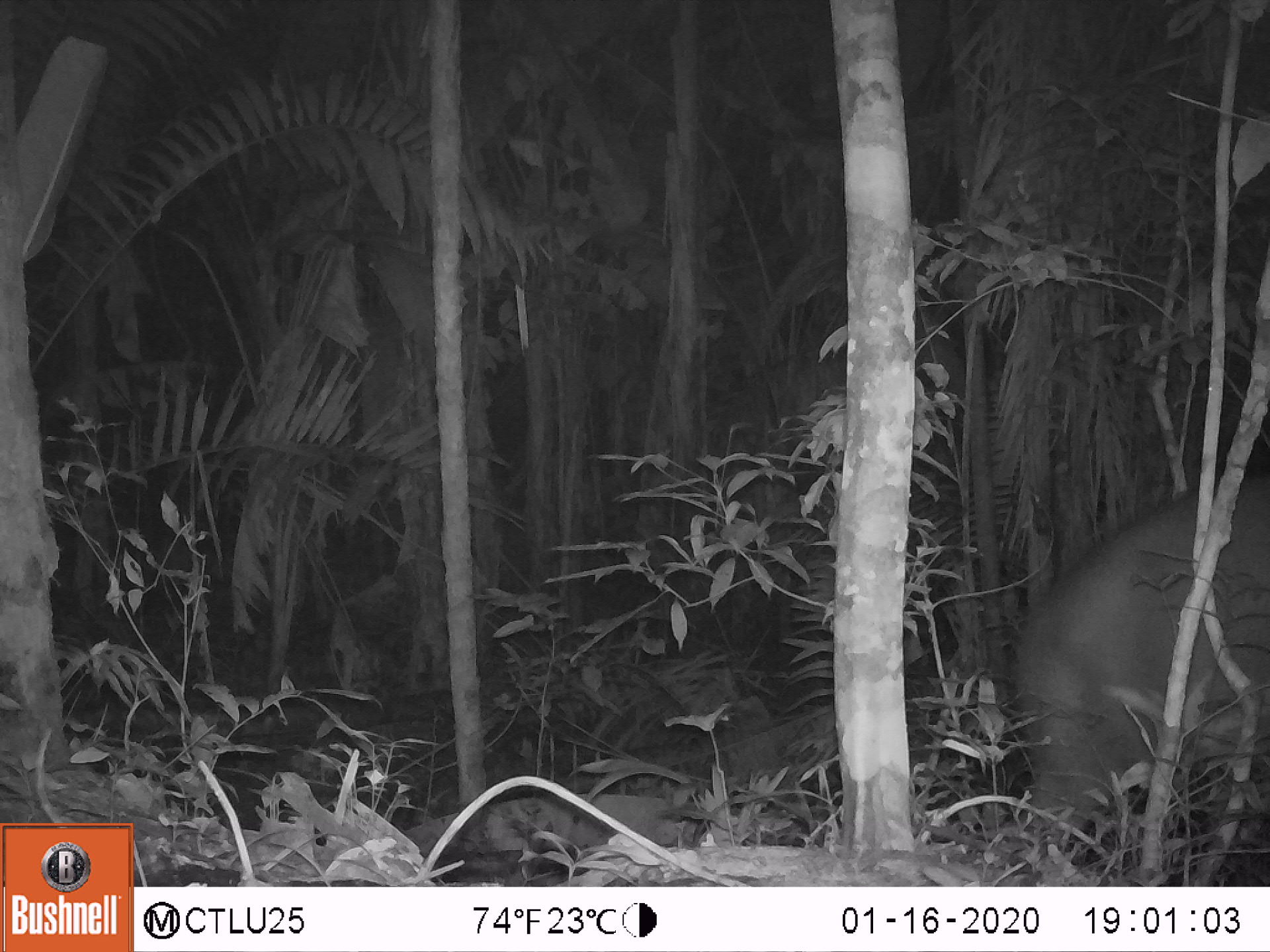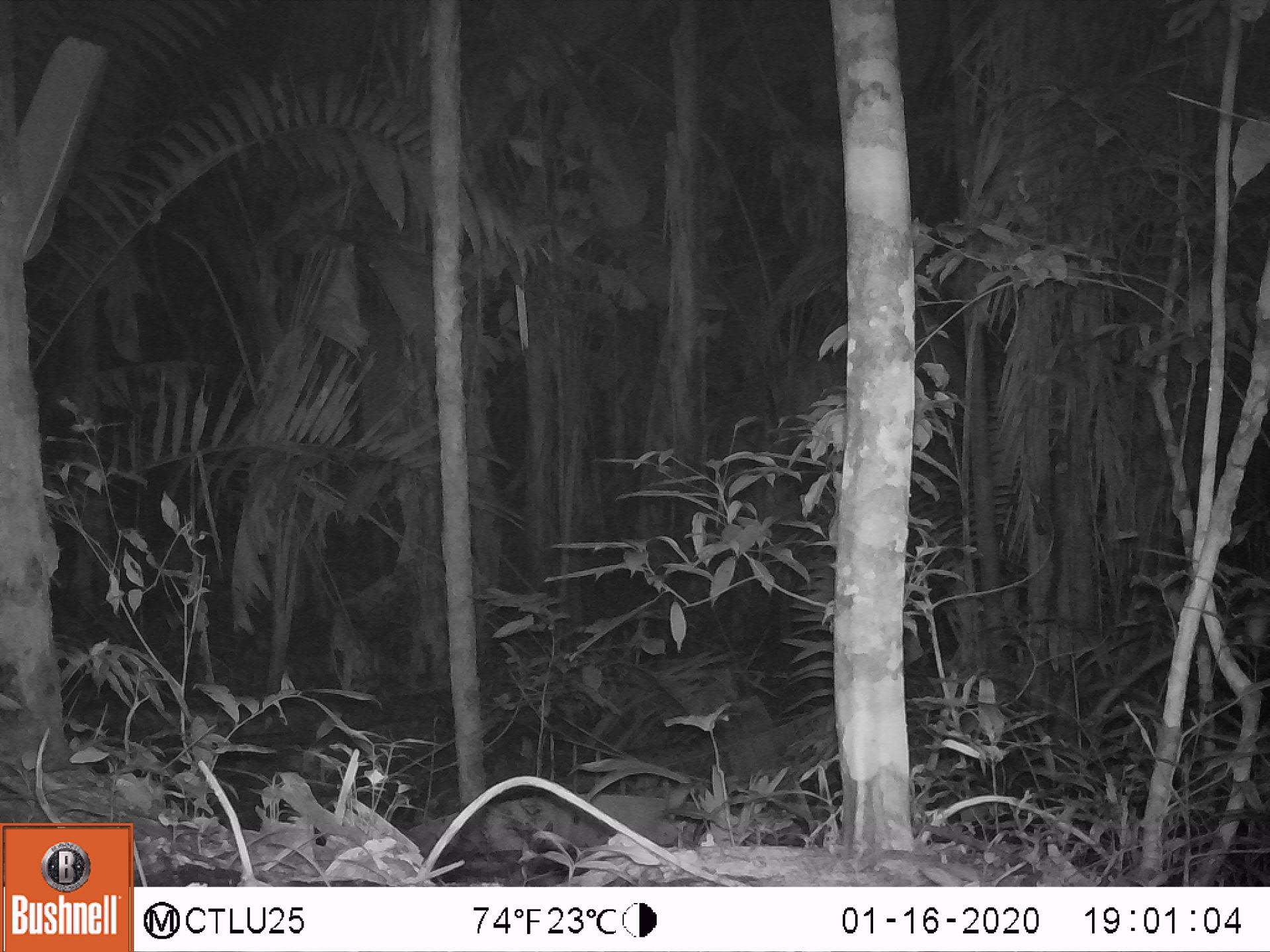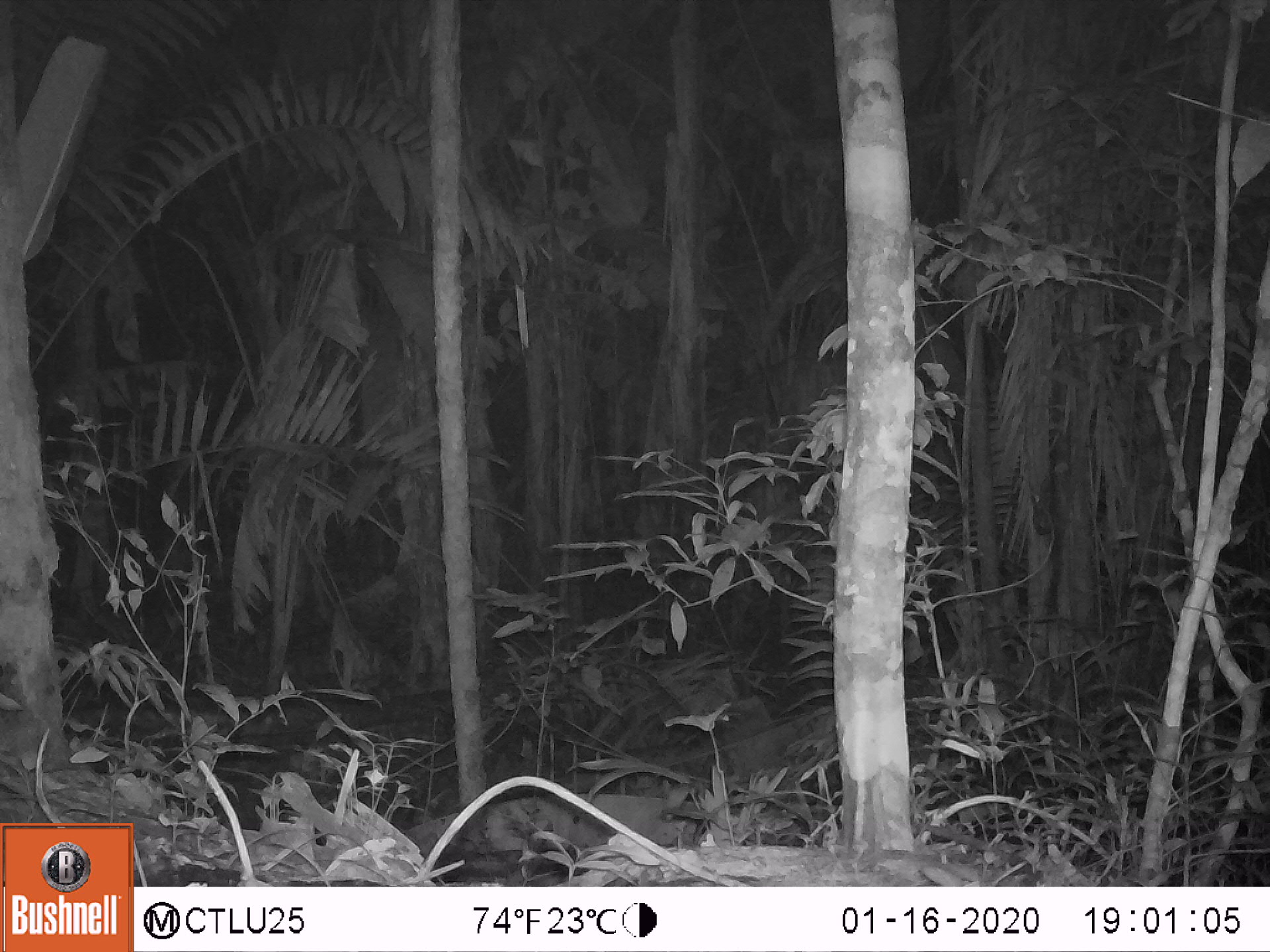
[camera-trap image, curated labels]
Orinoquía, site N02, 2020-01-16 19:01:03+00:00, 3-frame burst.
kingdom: Animalia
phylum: Chordata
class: Mammalia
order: Perissodactyla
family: Tapiridae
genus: Tapirus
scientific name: Tapirus terrestris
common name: lowland tapir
Lowland tapir (Tapirus terrestris).